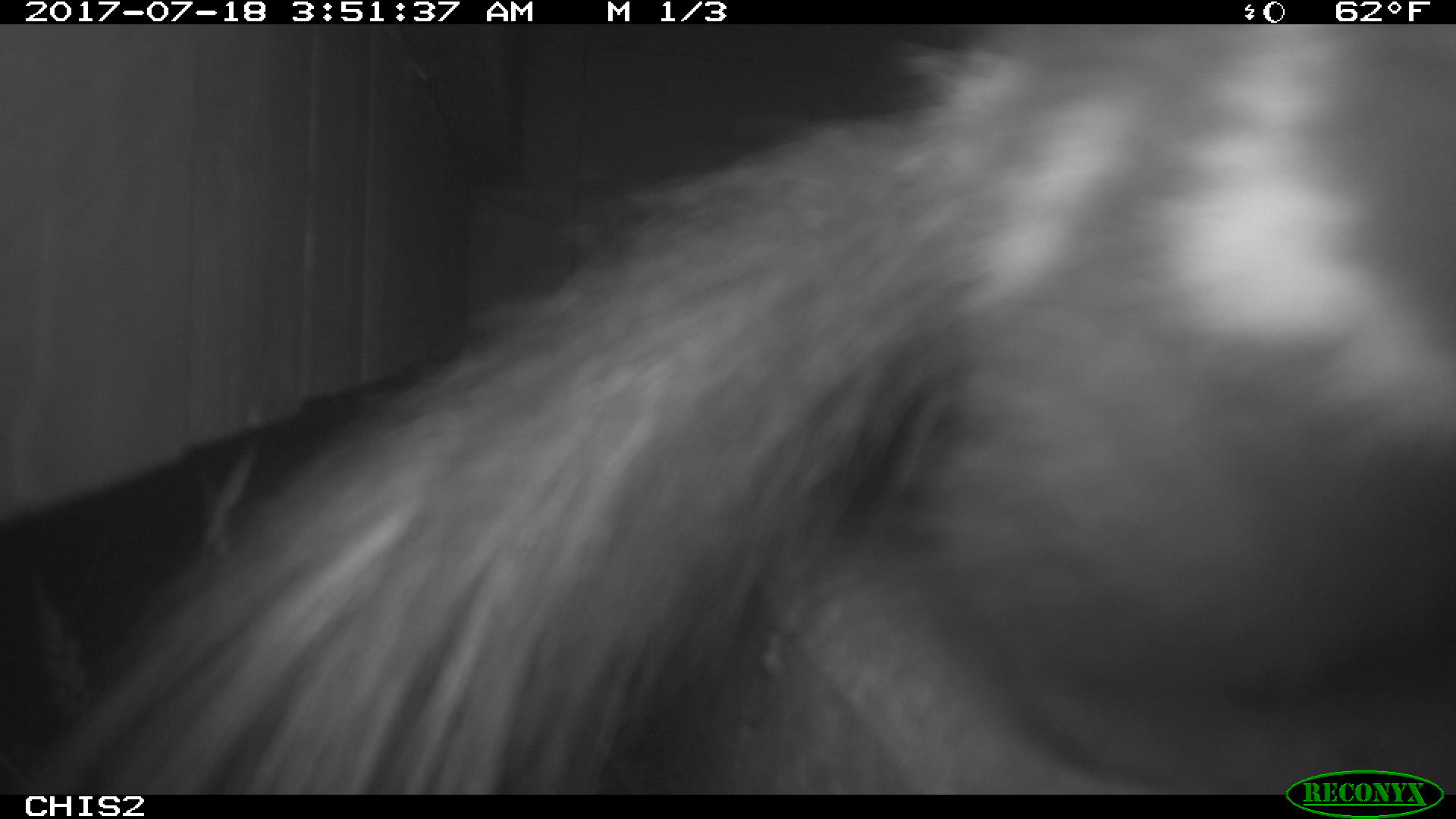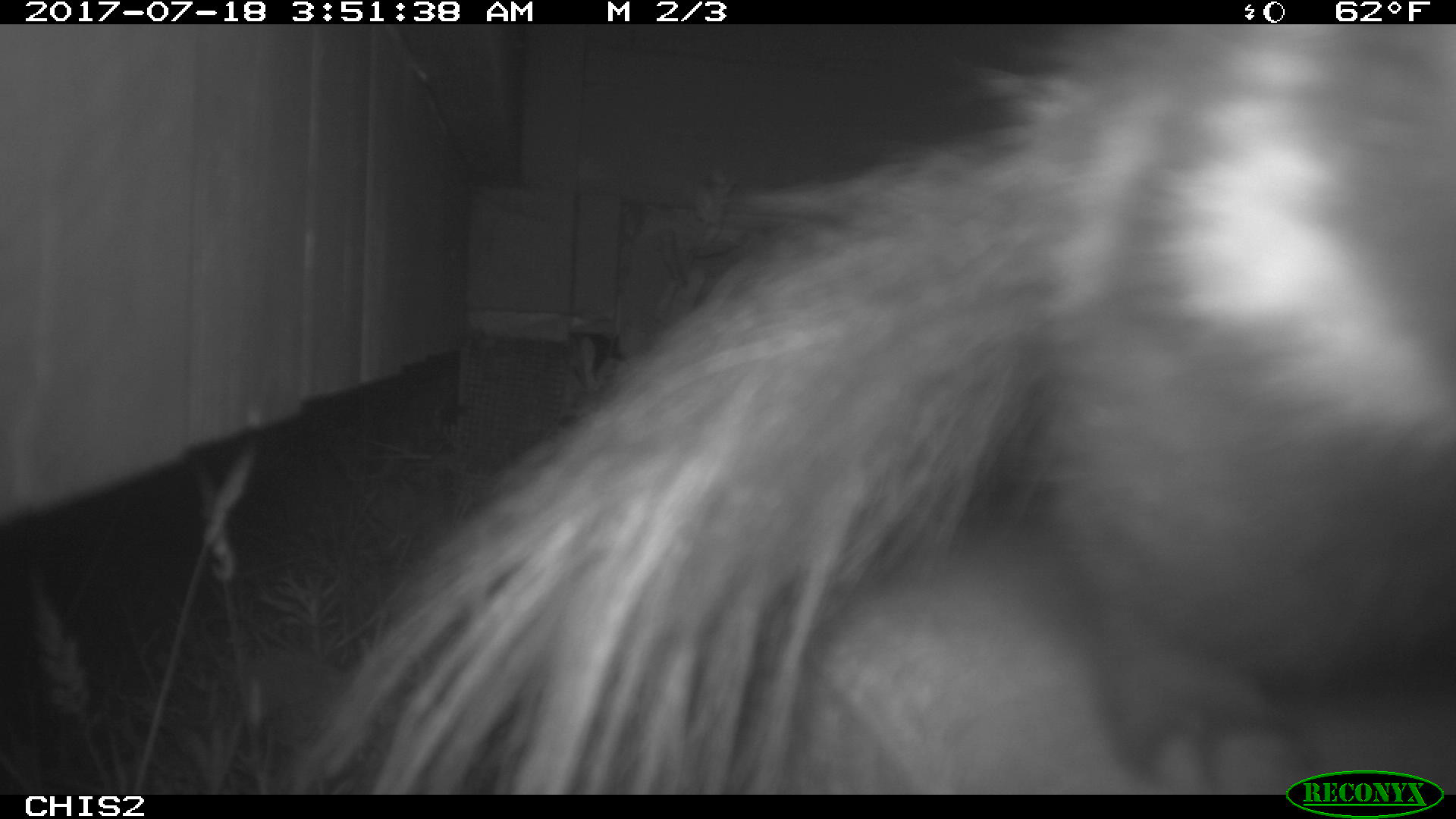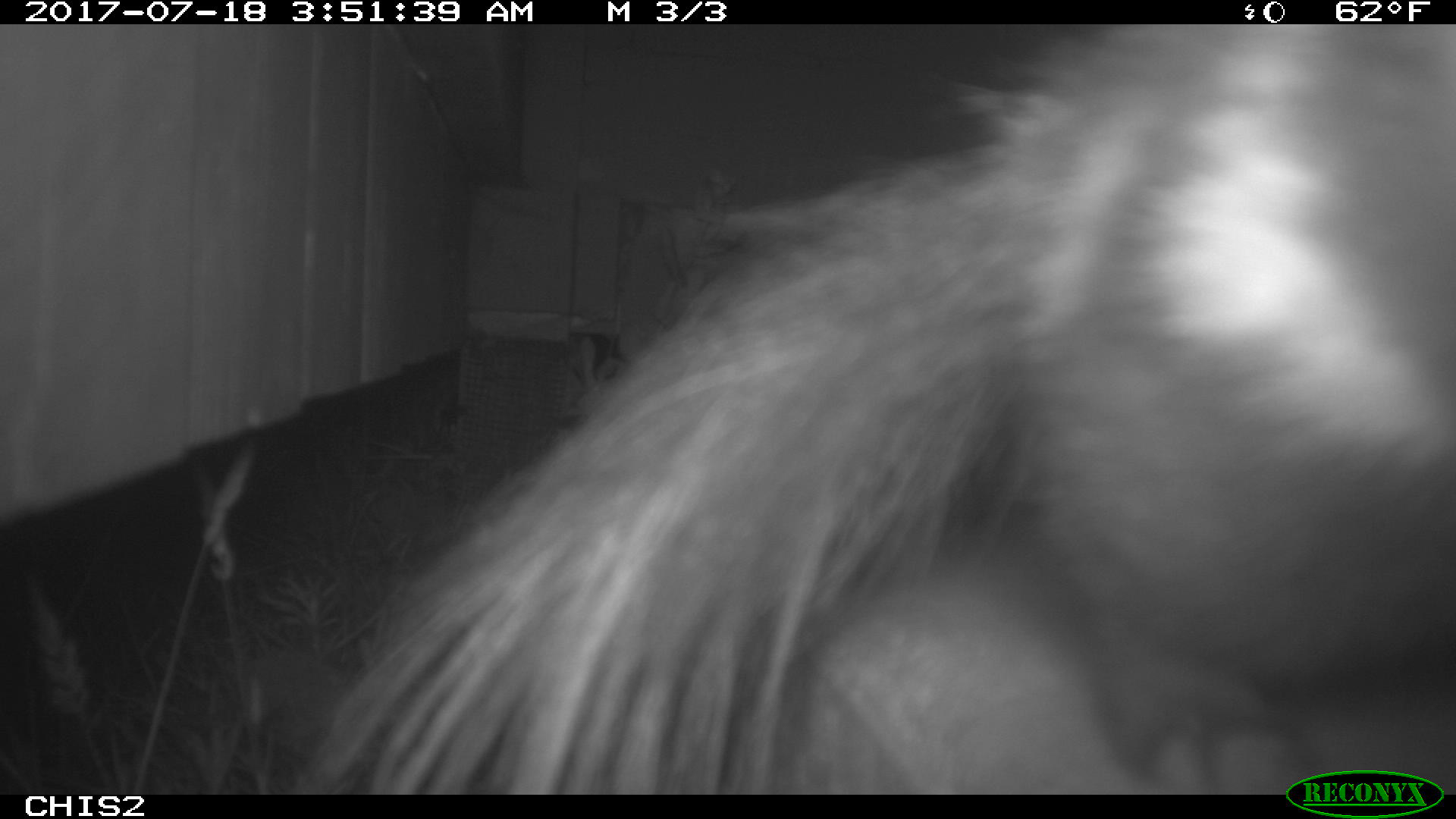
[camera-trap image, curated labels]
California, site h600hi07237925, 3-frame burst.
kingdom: Animalia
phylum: Chordata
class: Mammalia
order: Carnivora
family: Mephitidae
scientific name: Mephitidae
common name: skunk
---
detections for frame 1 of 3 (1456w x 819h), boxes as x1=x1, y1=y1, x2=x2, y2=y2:
skunk: x1=15, y1=24, x2=1455, y2=792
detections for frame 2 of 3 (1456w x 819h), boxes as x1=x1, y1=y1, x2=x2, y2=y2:
skunk: x1=300, y1=24, x2=1455, y2=797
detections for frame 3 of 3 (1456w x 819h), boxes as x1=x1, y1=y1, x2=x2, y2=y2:
skunk: x1=289, y1=24, x2=1455, y2=792